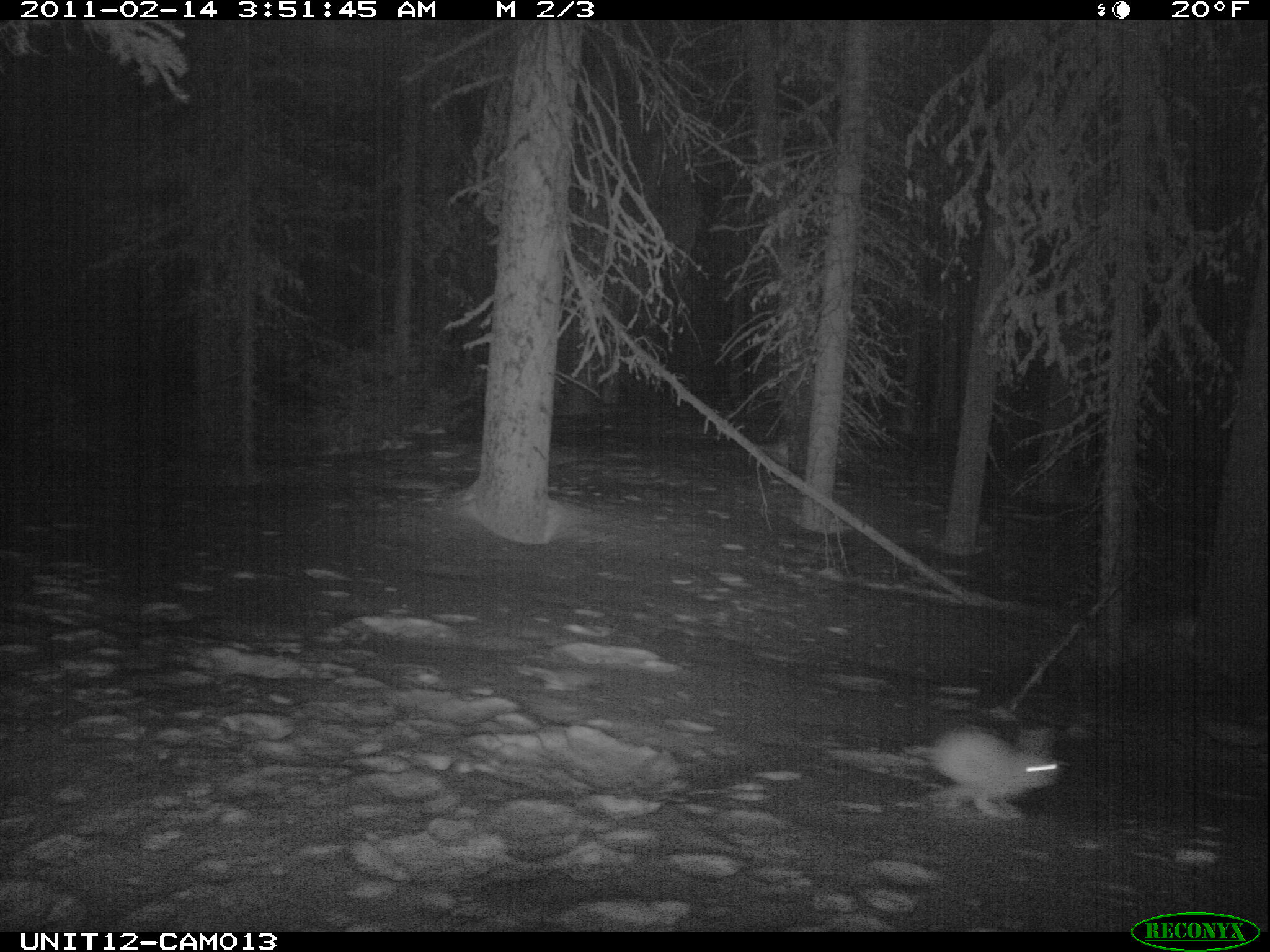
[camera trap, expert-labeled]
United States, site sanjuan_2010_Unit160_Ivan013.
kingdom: Animalia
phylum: Chordata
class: Mammalia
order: Lagomorpha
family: Leporidae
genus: Lepus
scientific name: Lepus americanus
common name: snowshoe hare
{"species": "Lepus americanus (snowshoe hare)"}